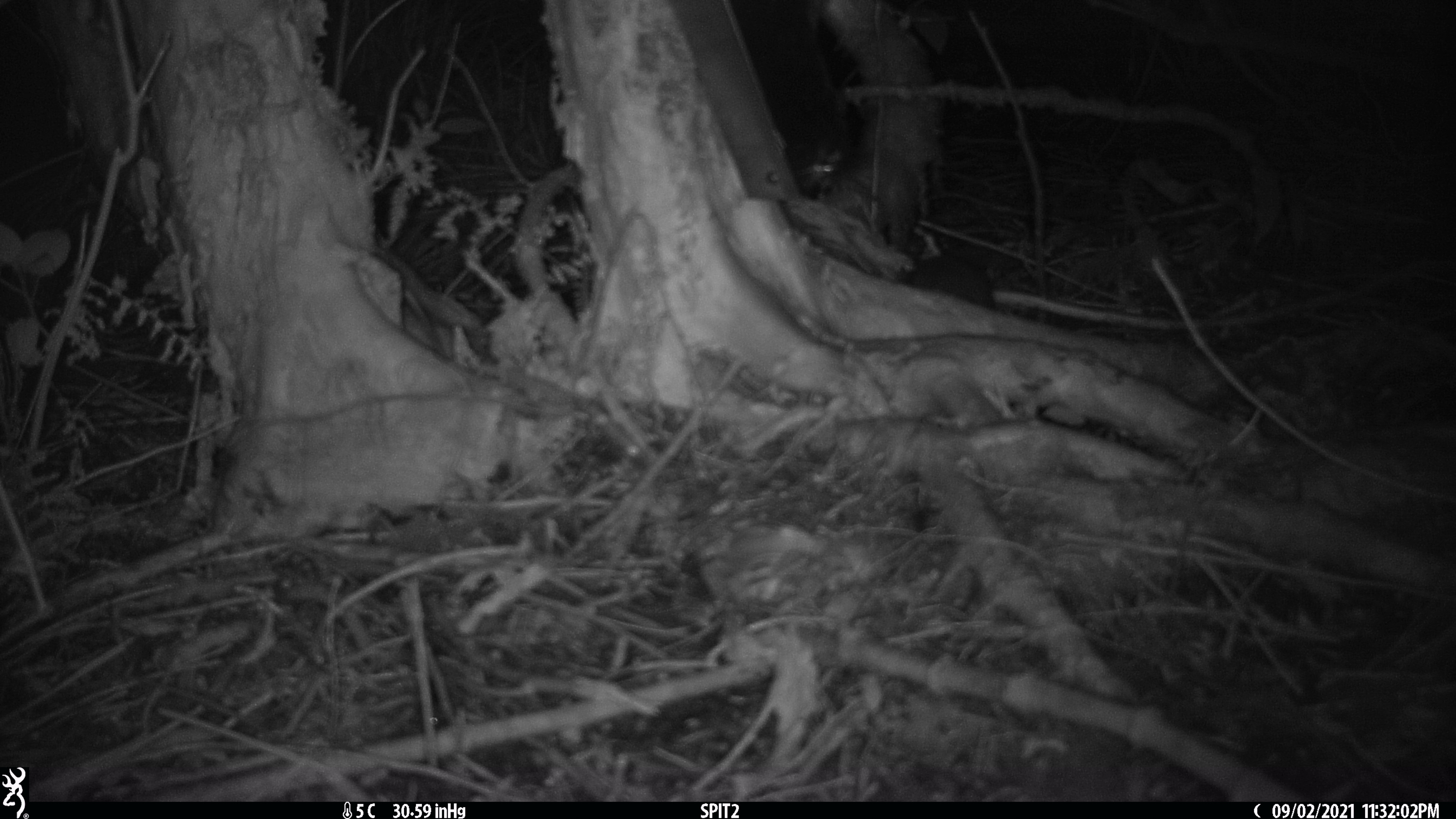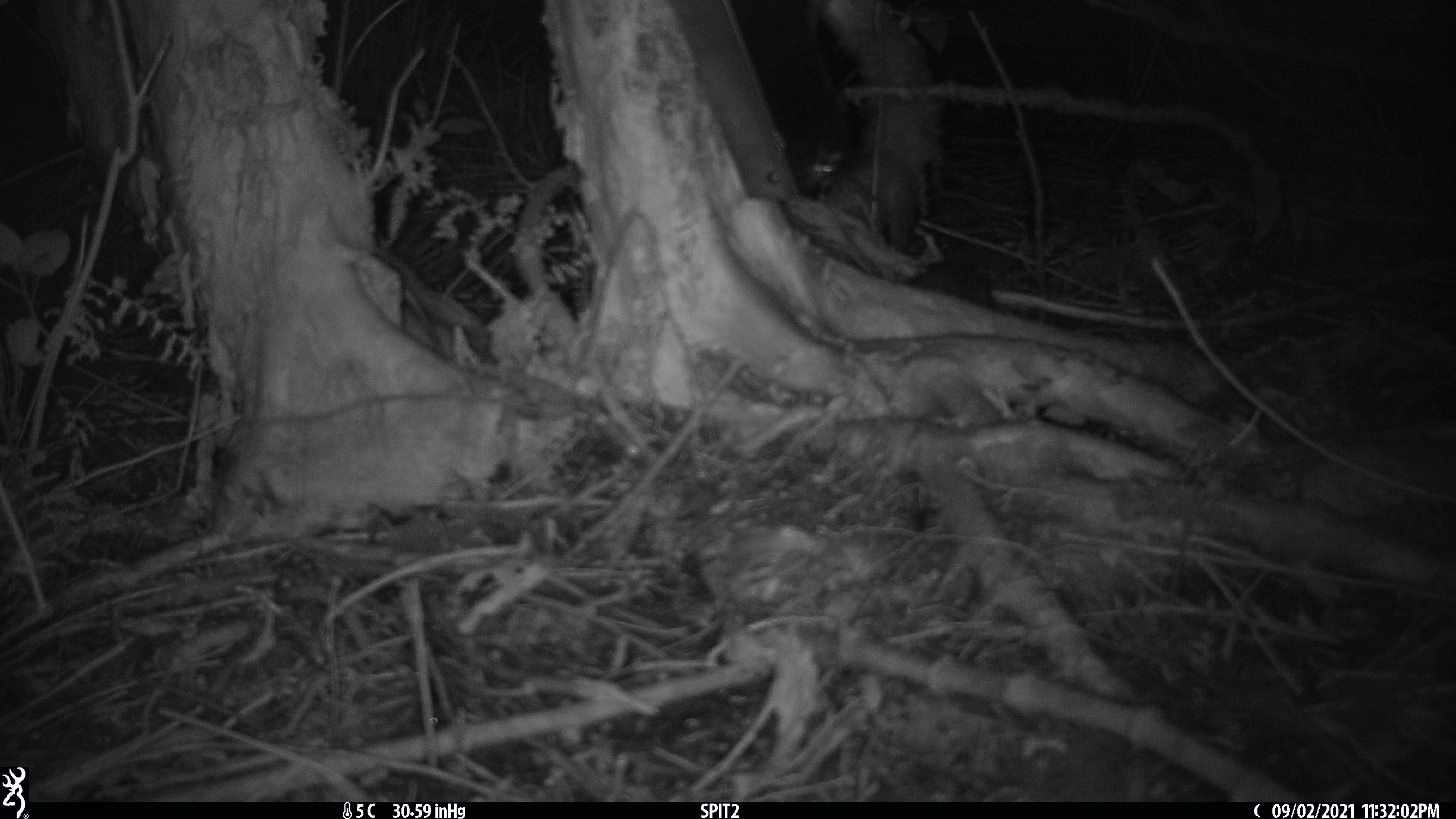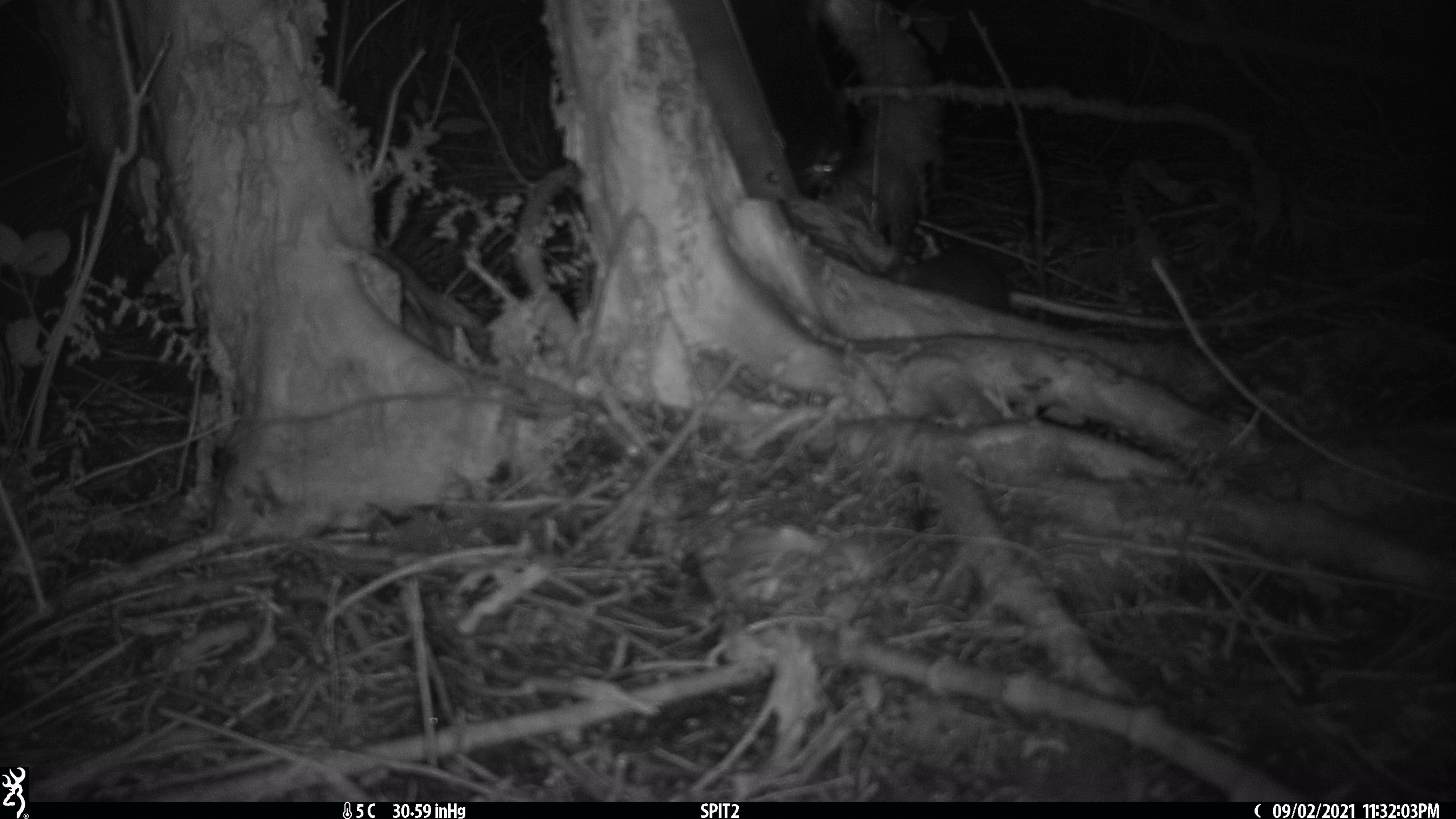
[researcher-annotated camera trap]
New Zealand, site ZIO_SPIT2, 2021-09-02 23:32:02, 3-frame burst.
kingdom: Animalia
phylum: Chordata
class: Mammalia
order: Rodentia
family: Muridae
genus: Rattus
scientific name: Rattus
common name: rat